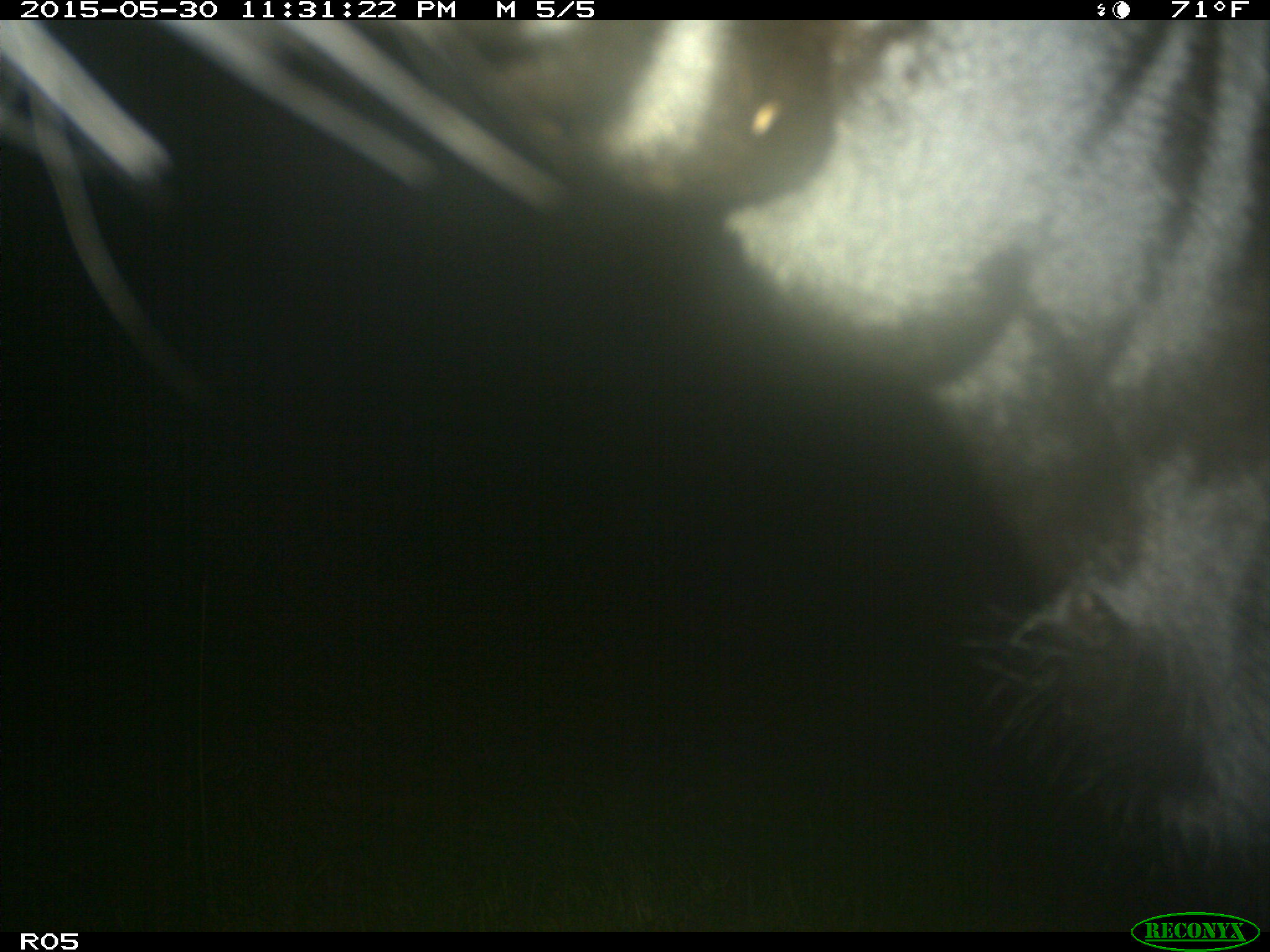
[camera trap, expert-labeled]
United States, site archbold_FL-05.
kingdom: Animalia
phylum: Chordata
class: Mammalia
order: Artiodactyla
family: Bovidae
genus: Bos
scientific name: Bos taurus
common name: domestic cow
Bos taurus (domestic cow).